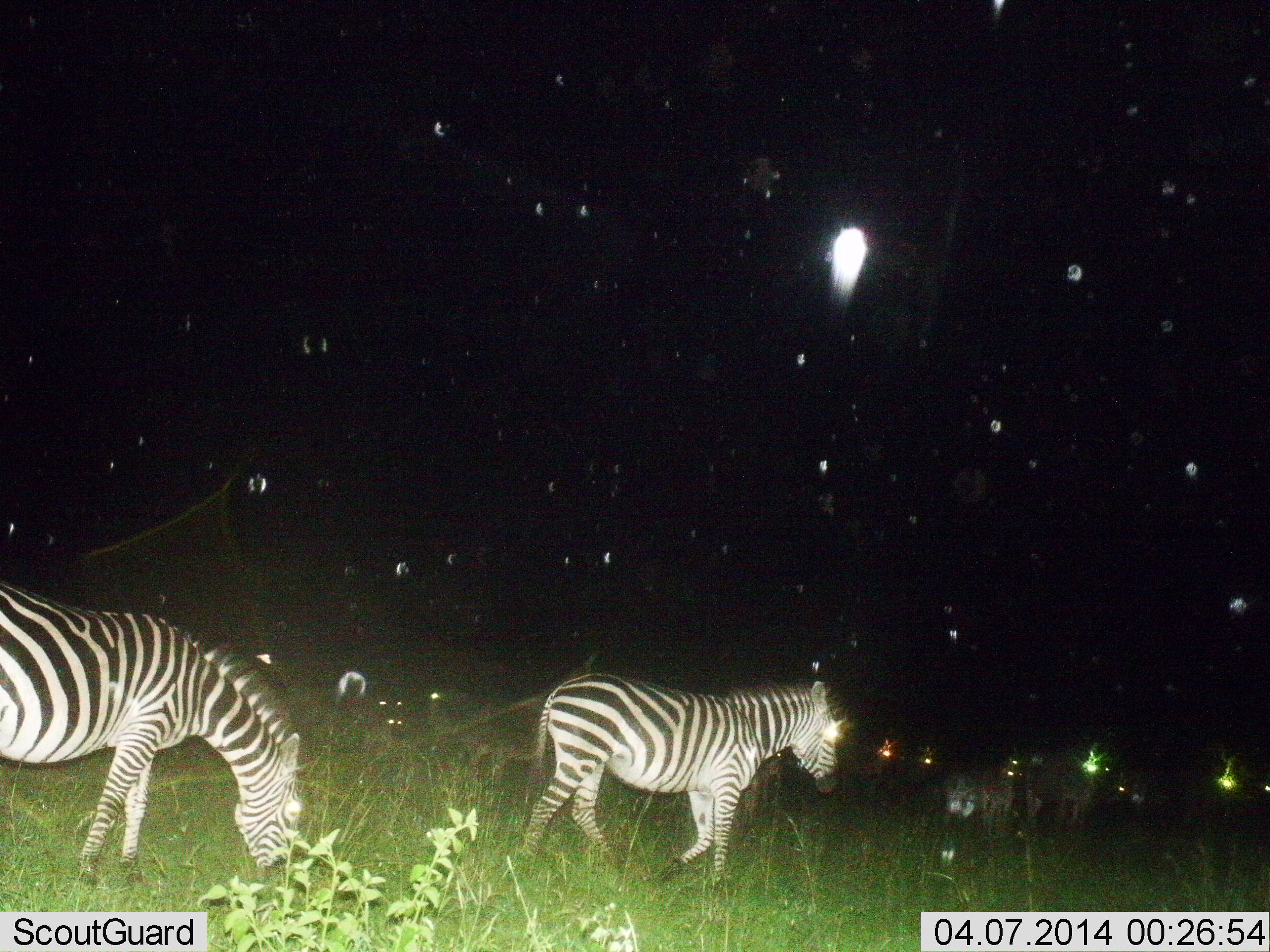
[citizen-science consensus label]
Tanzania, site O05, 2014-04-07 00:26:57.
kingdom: Animalia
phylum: Chordata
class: Mammalia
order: Perissodactyla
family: Equidae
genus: Equus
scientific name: Equus quagga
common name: plains zebra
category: zebra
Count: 4.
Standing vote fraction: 33%.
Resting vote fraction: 8%.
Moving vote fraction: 67%.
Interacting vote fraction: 0%.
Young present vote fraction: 8%.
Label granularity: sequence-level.